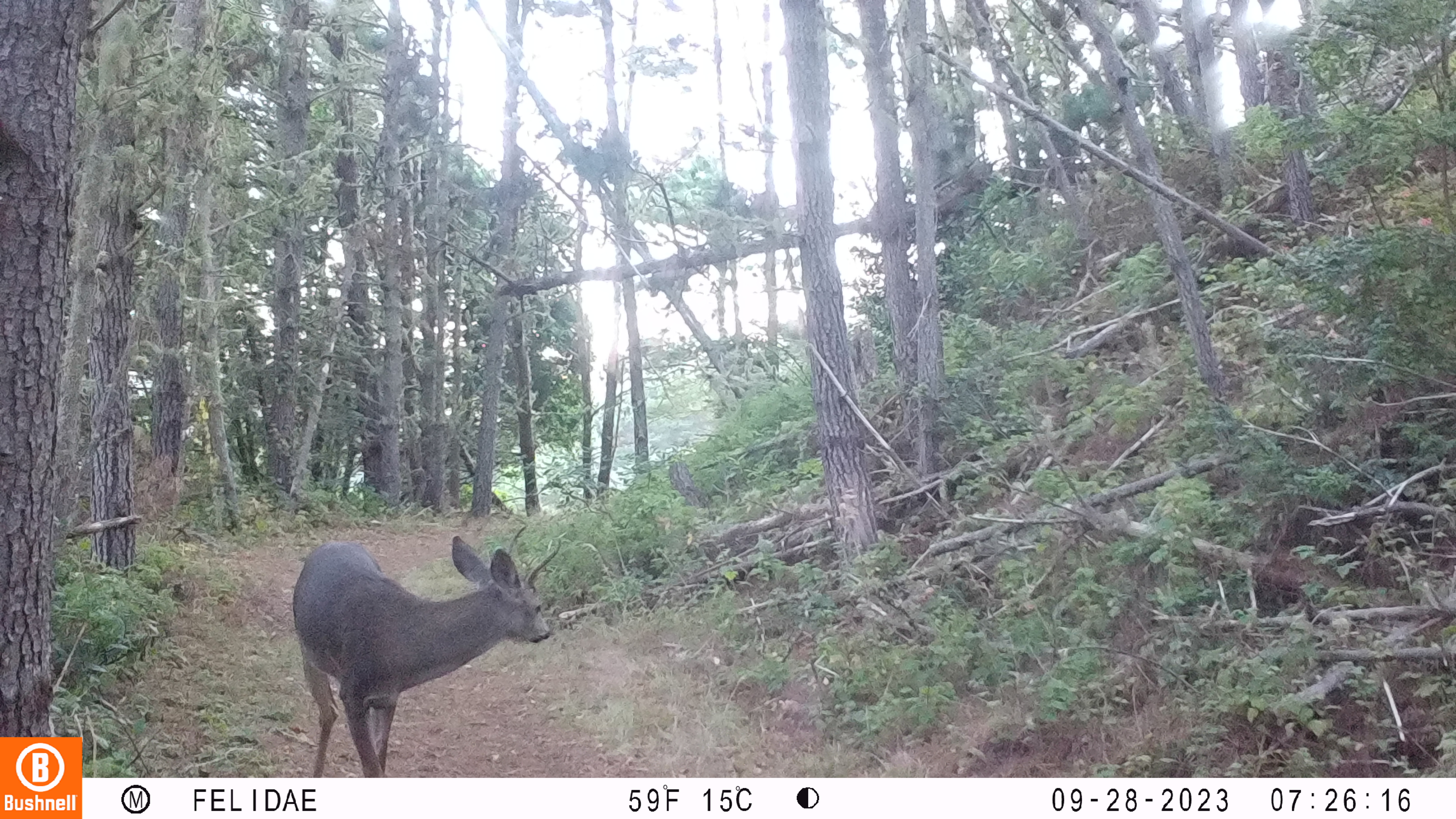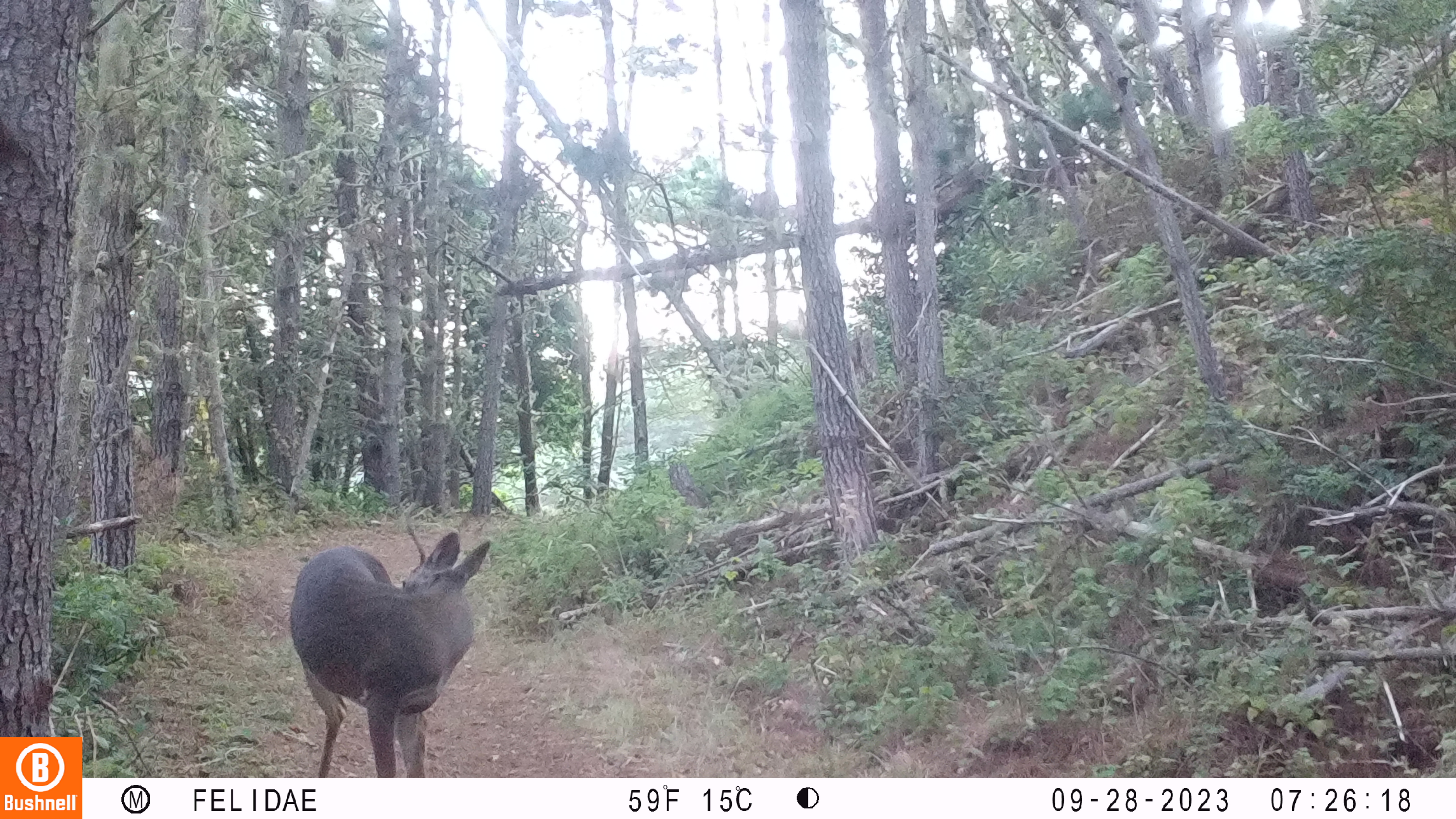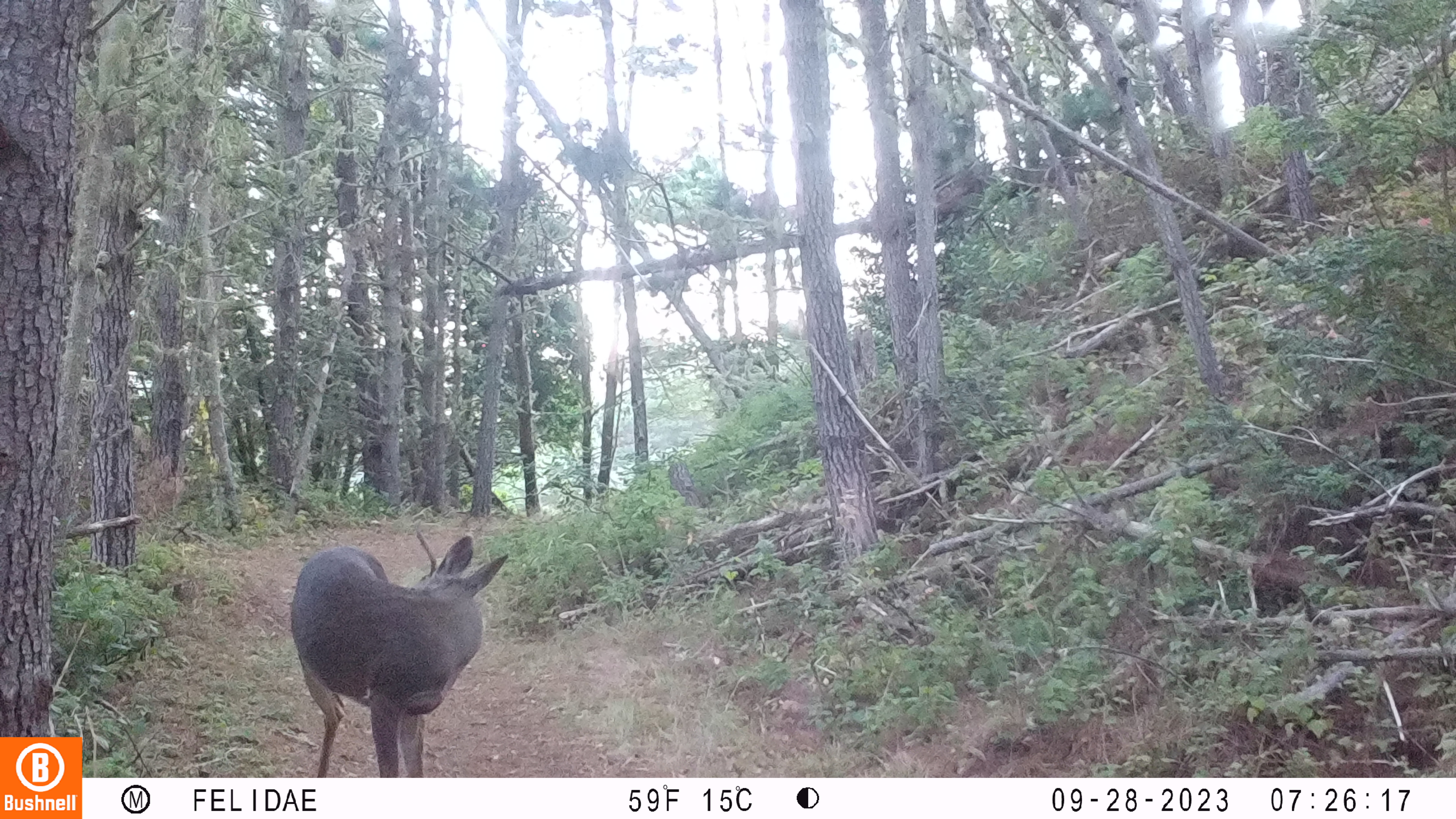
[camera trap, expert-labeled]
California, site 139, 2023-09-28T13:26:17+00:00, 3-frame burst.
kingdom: Animalia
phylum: Chordata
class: Mammalia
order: Artiodactyla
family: Cervidae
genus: Odocoileus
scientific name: Odocoileus hemionus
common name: mule deer